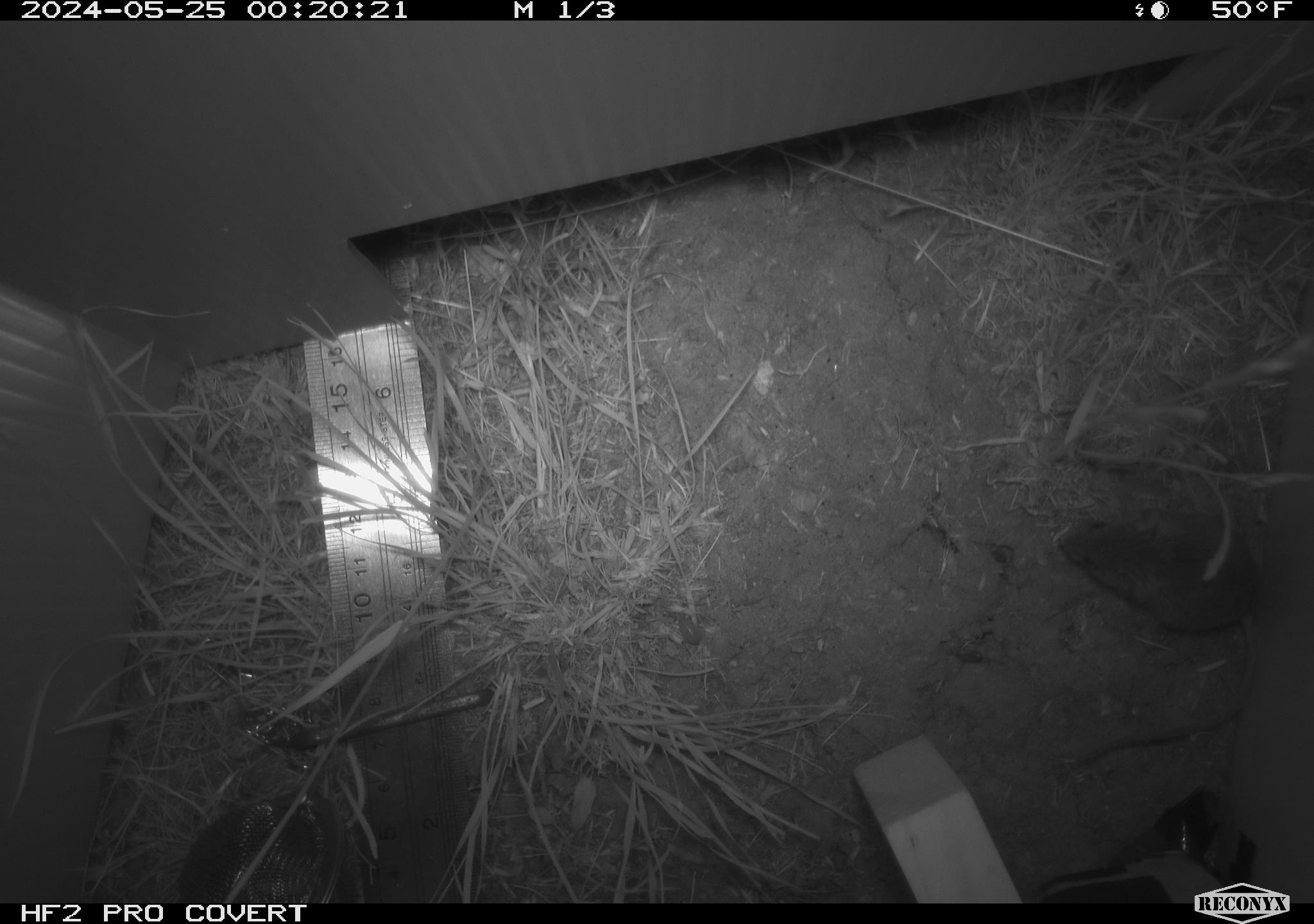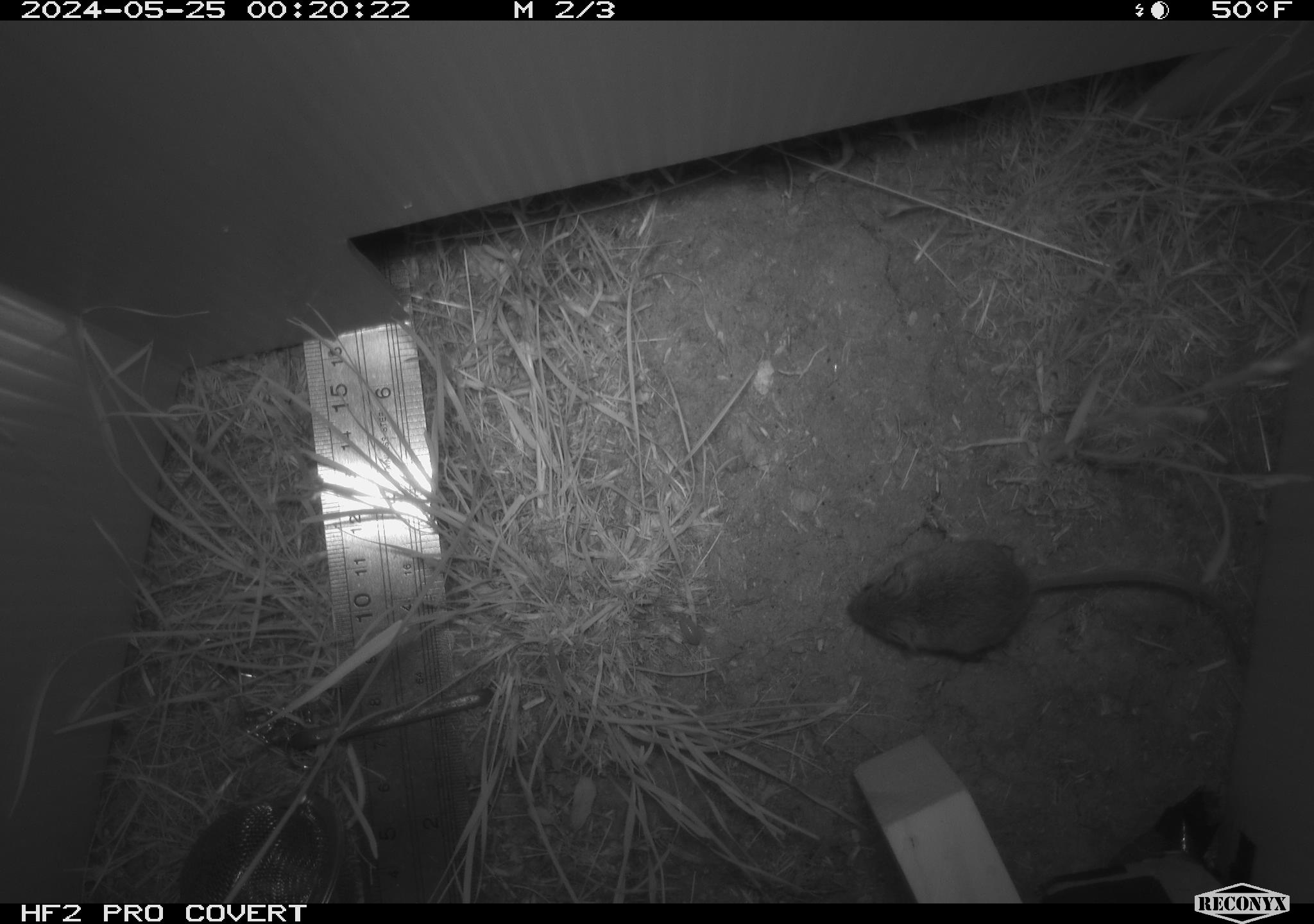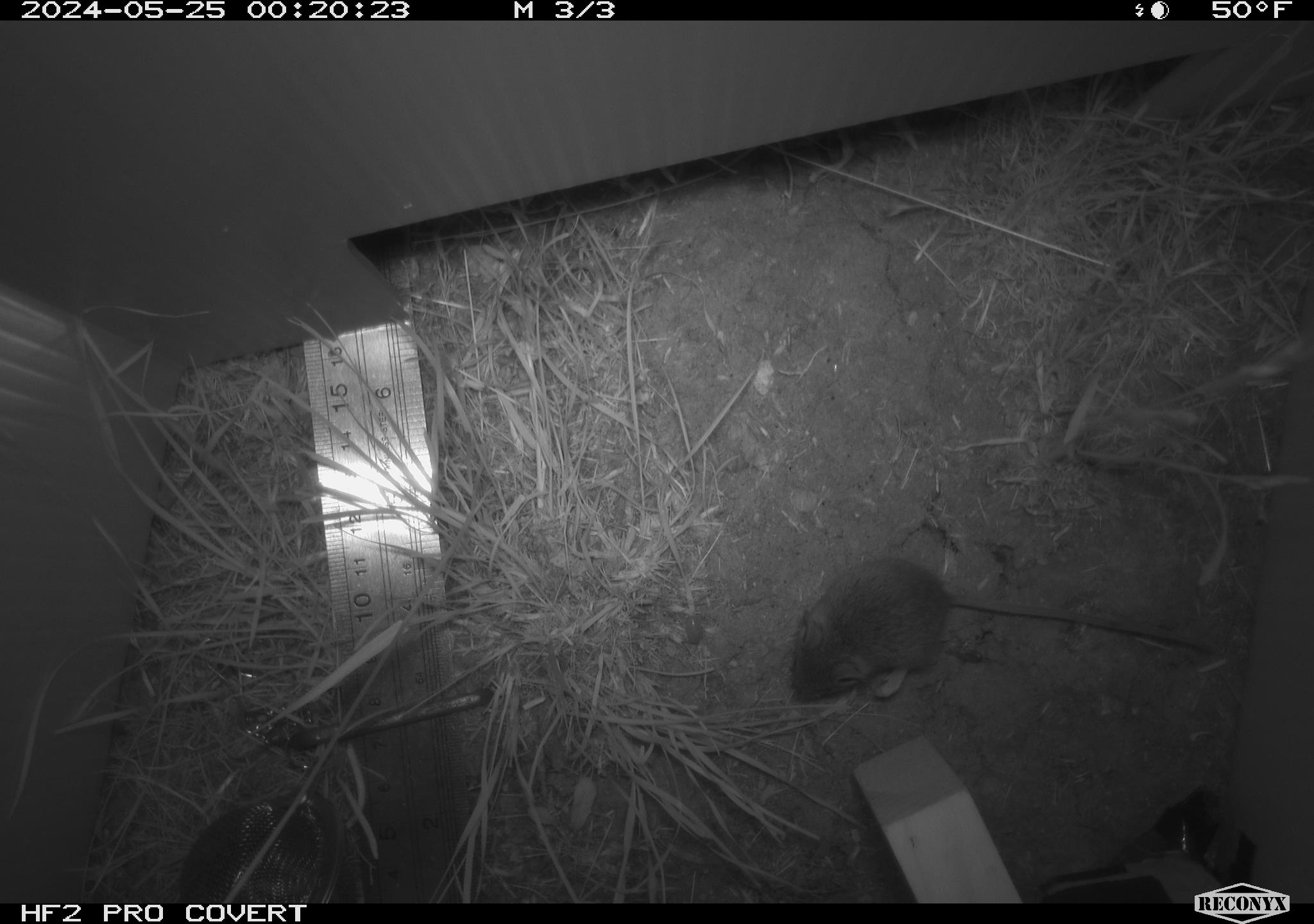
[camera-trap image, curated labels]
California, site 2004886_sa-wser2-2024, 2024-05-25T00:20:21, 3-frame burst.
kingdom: Animalia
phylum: Chordata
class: Mammalia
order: Rodentia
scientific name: Rodentia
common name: mouse species